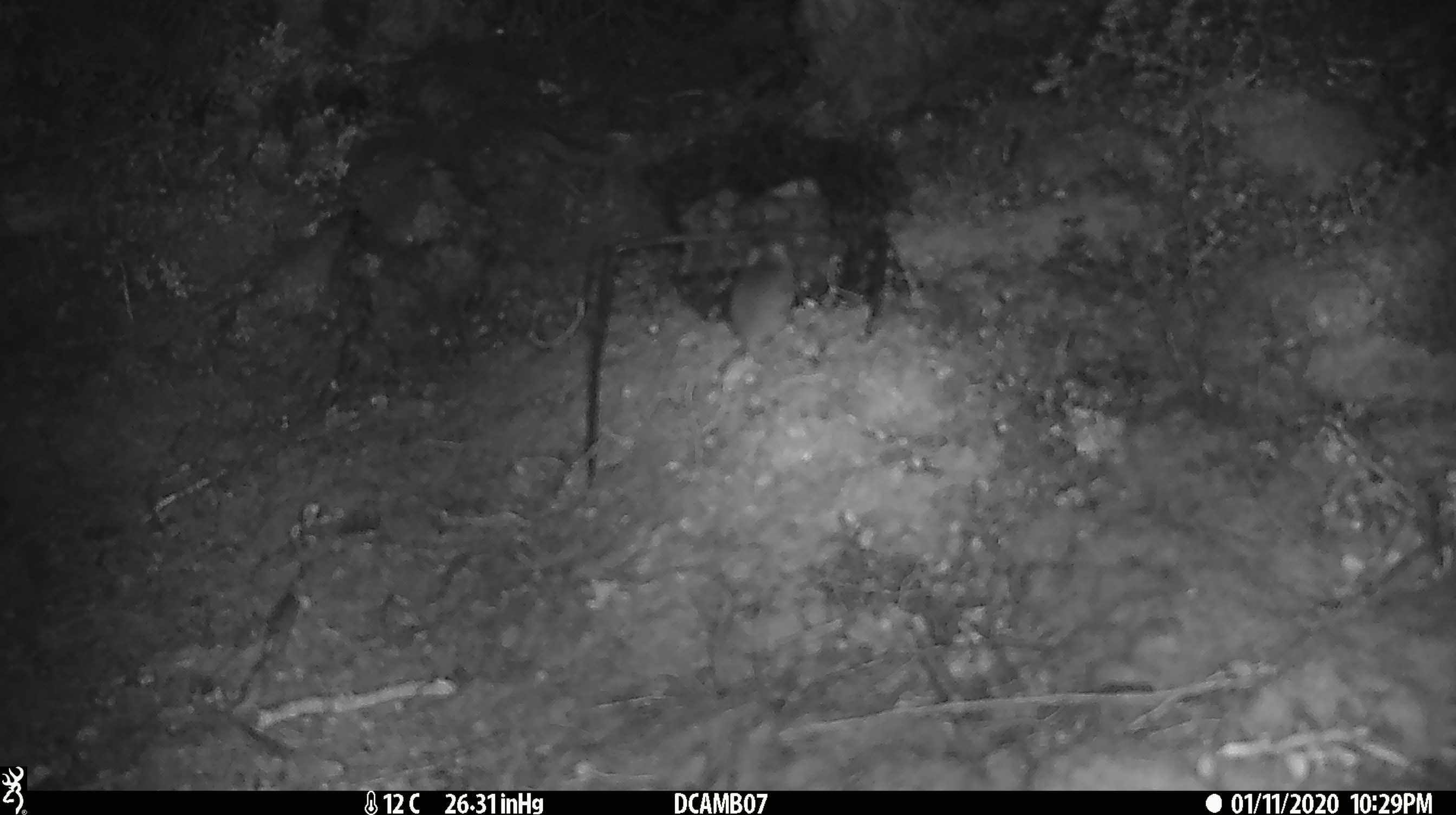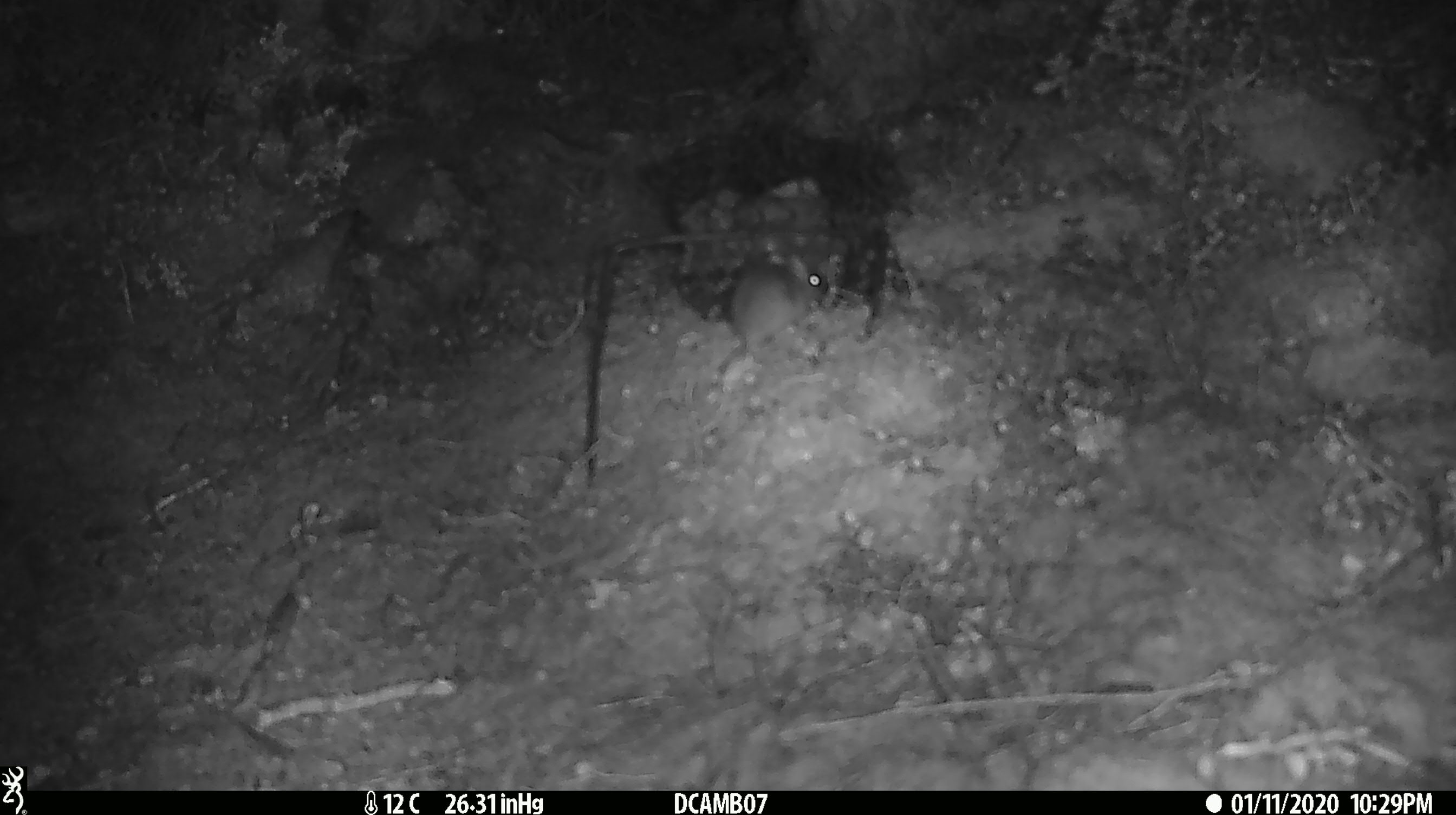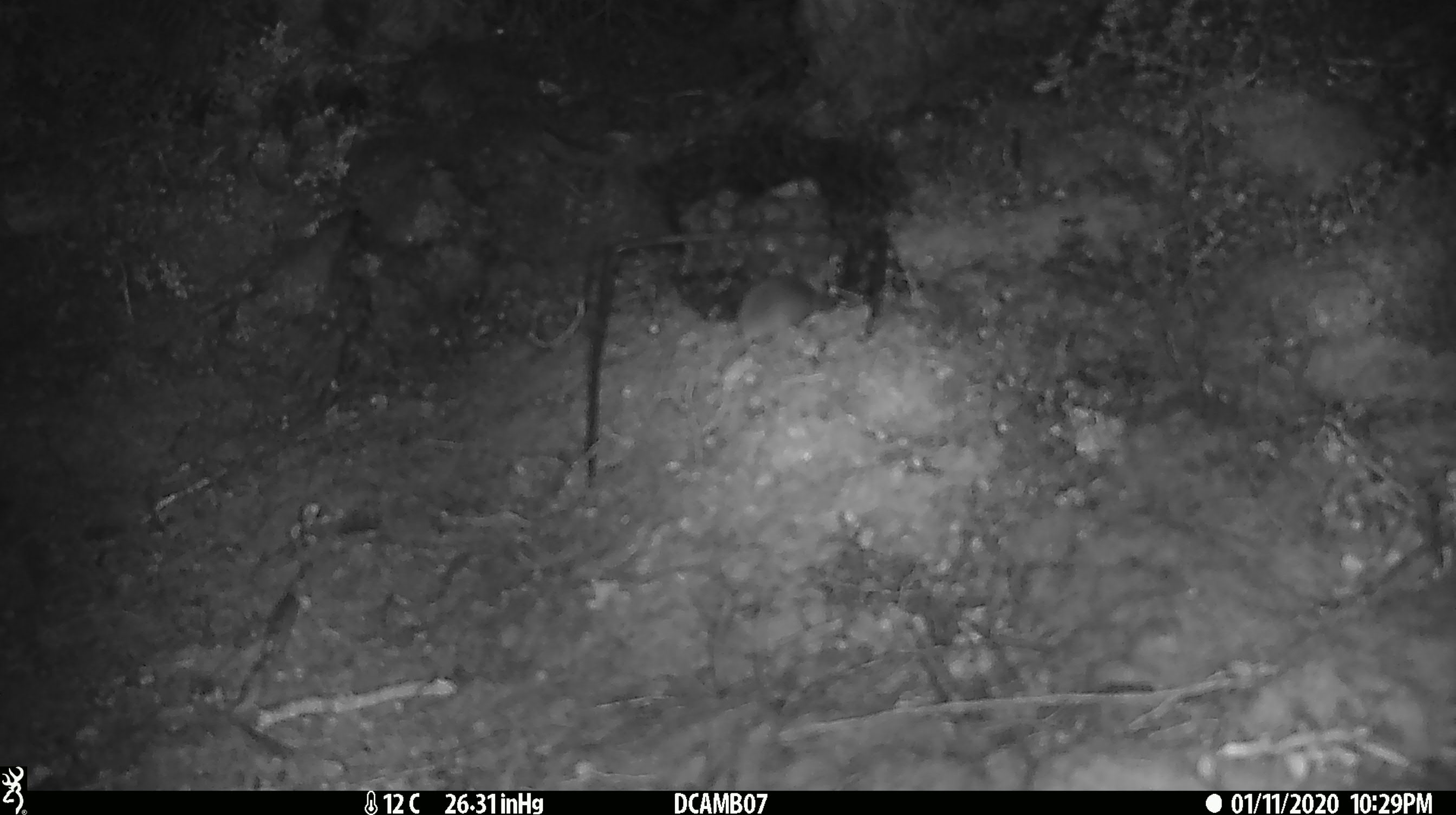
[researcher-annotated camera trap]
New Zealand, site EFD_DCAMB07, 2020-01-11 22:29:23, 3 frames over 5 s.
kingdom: Animalia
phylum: Chordata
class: Mammalia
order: Rodentia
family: Muridae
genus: Mus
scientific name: Mus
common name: mouse